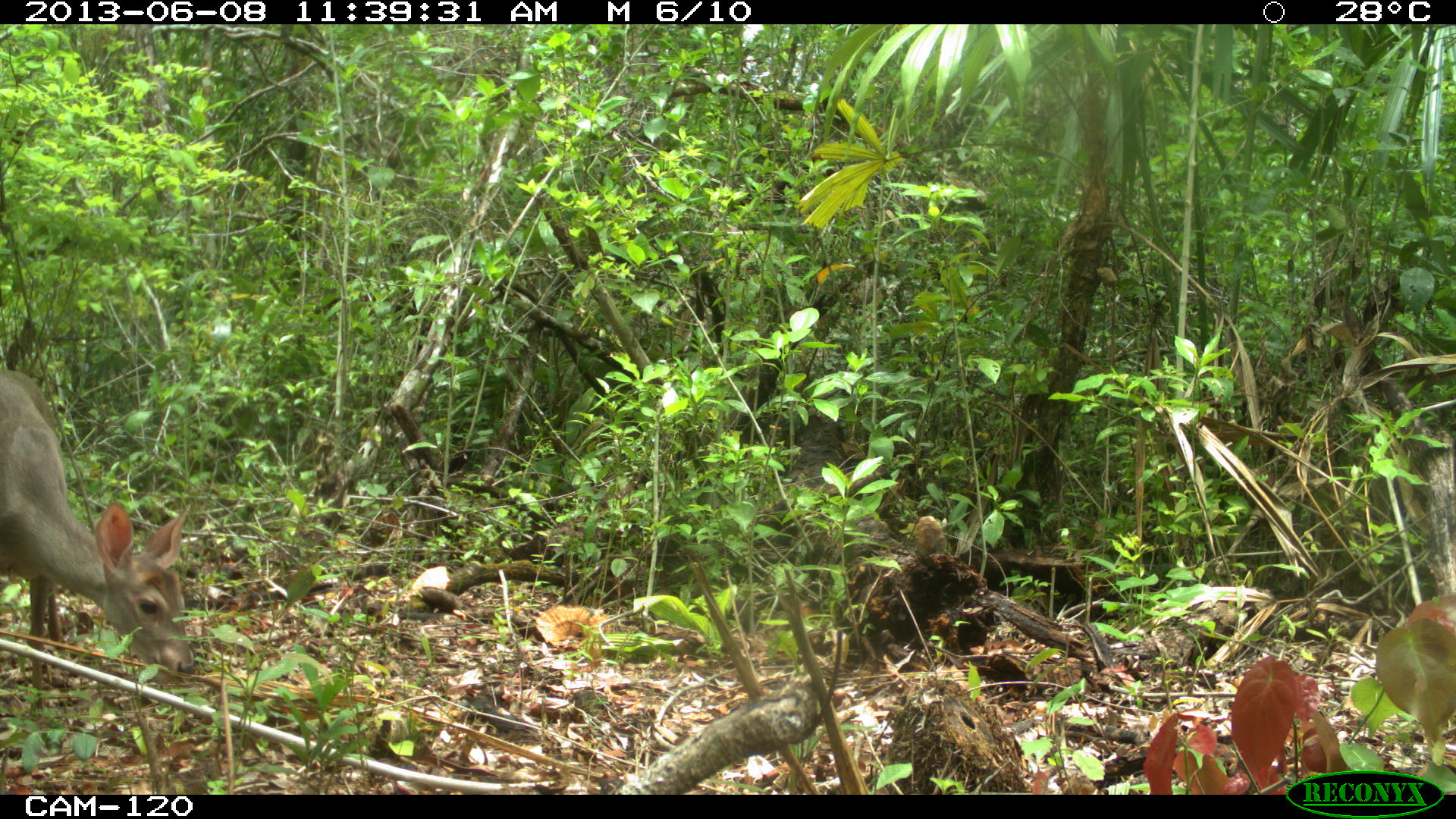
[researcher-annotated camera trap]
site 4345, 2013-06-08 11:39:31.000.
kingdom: Animalia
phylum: Chordata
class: Mammalia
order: Artiodactyla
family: Cervidae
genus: Odocoileus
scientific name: Odocoileus pandora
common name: yucatán brown brocket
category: mazama pandora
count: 1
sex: female